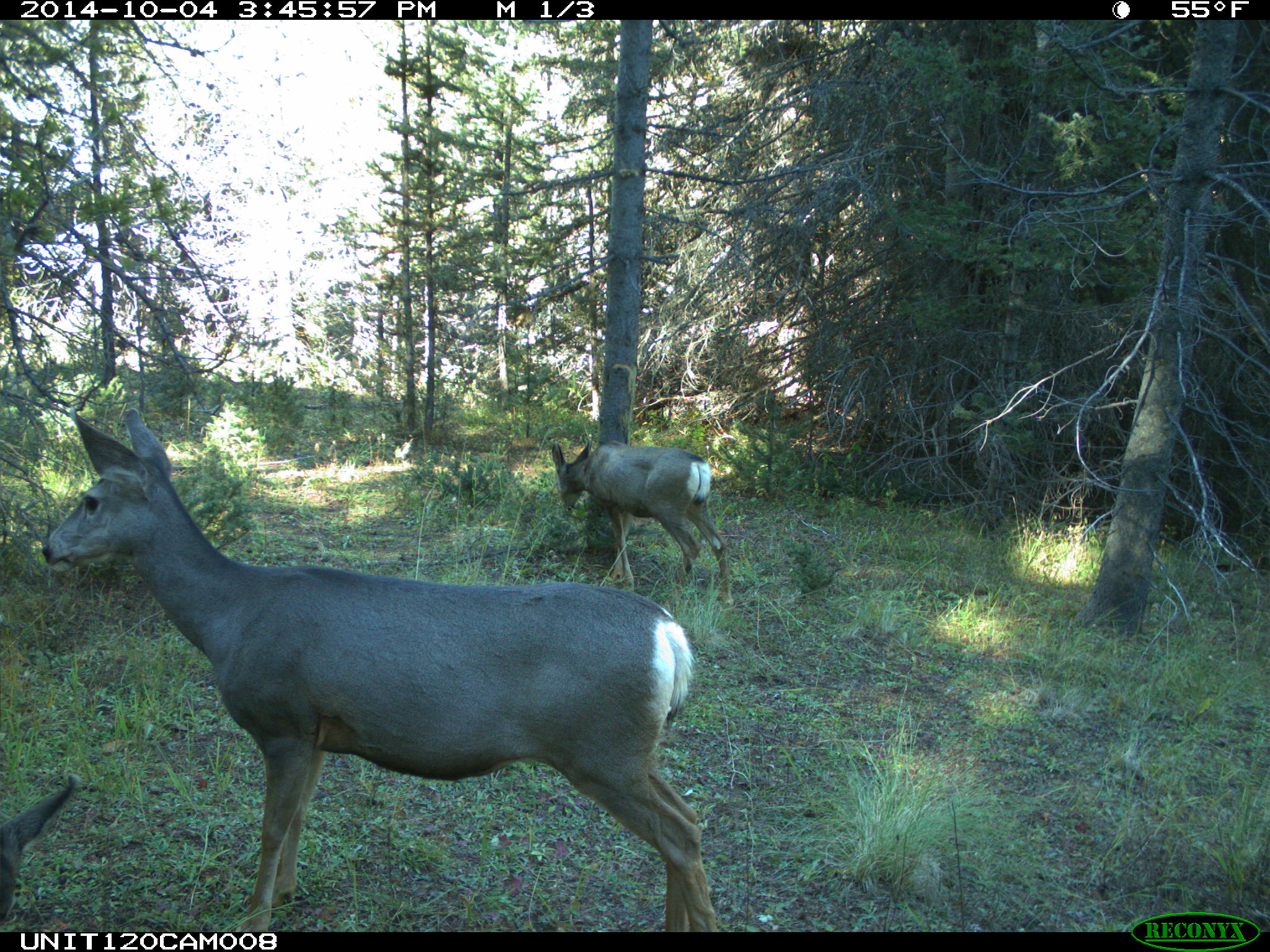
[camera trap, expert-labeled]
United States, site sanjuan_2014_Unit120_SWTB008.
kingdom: Animalia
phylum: Chordata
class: Mammalia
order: Artiodactyla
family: Cervidae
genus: Odocoileus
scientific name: Odocoileus hemionus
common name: mule deer